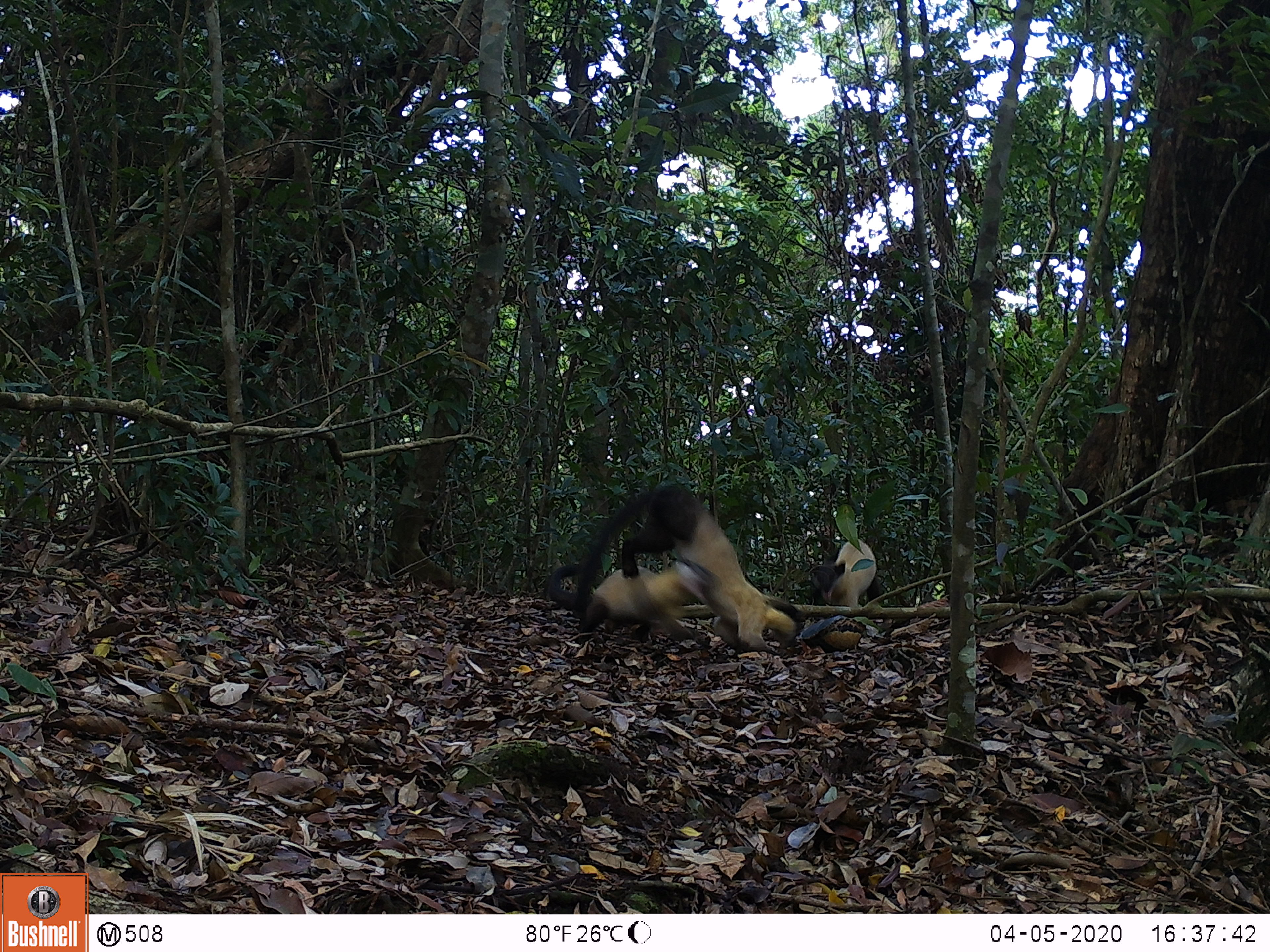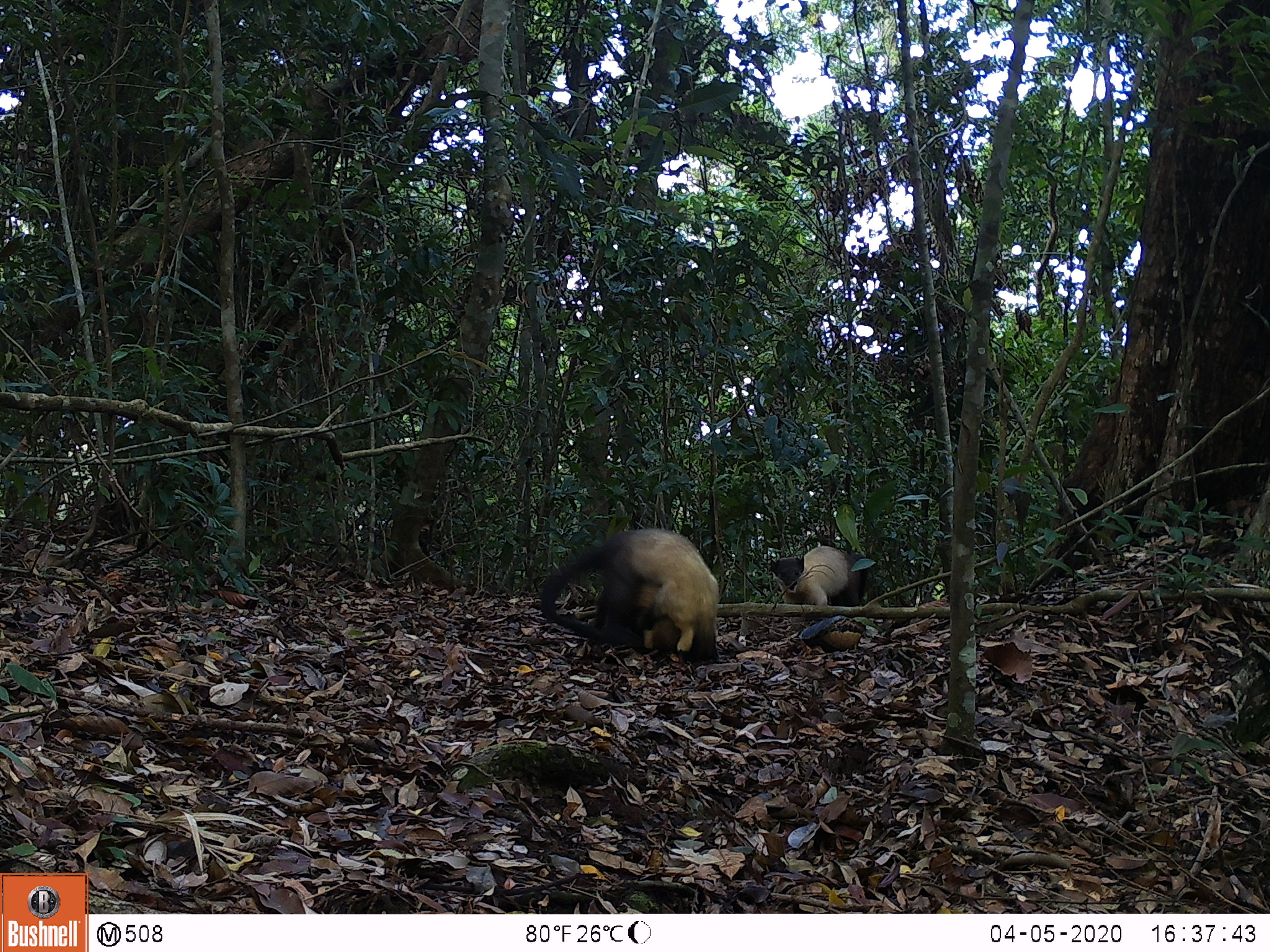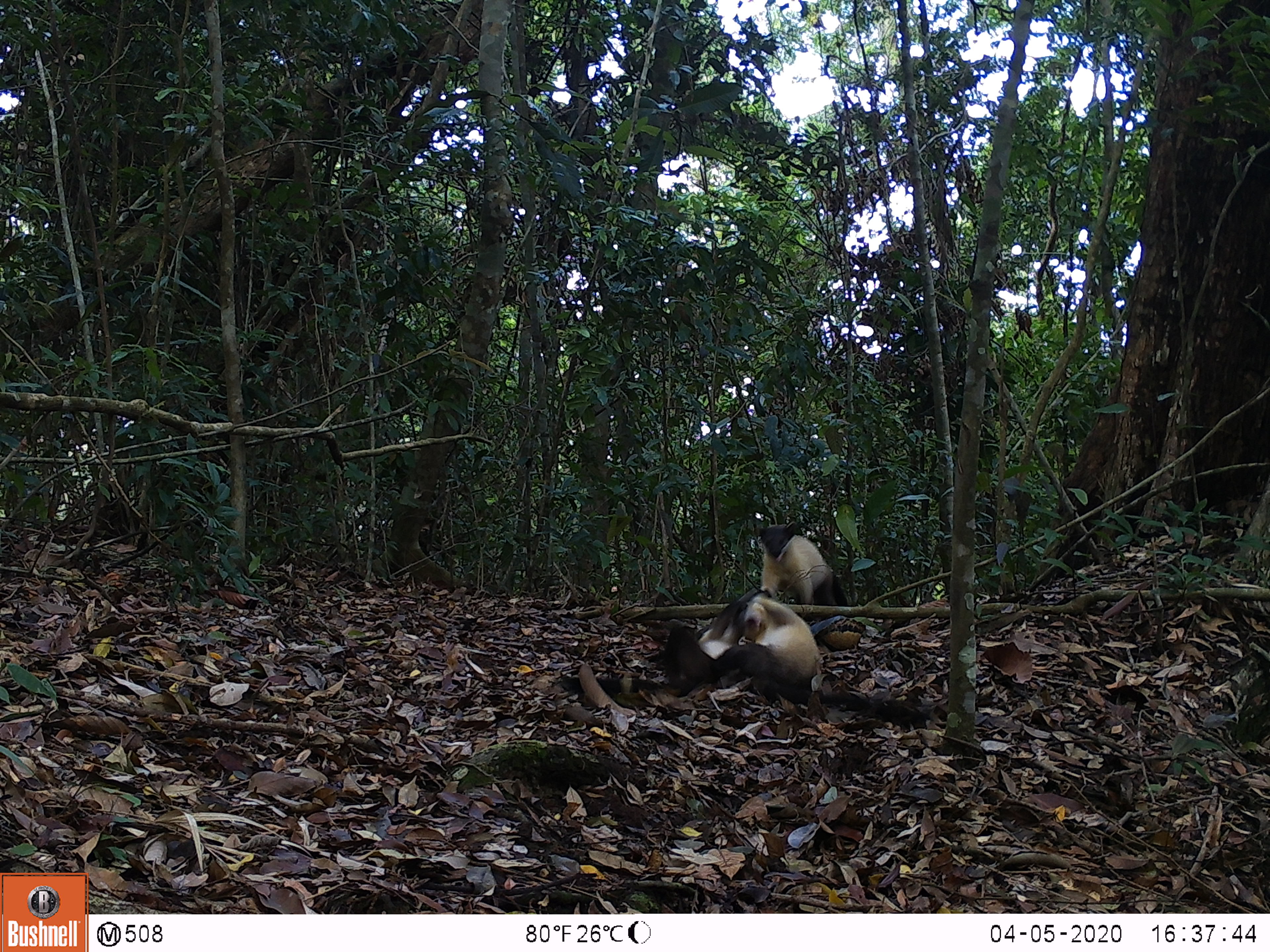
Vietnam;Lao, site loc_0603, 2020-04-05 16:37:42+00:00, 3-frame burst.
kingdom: Animalia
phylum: Chordata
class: Mammalia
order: Carnivora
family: Mustelidae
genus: Martes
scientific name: Martes flavigula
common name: yellow-throated marten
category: yellow throated marten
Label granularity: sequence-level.